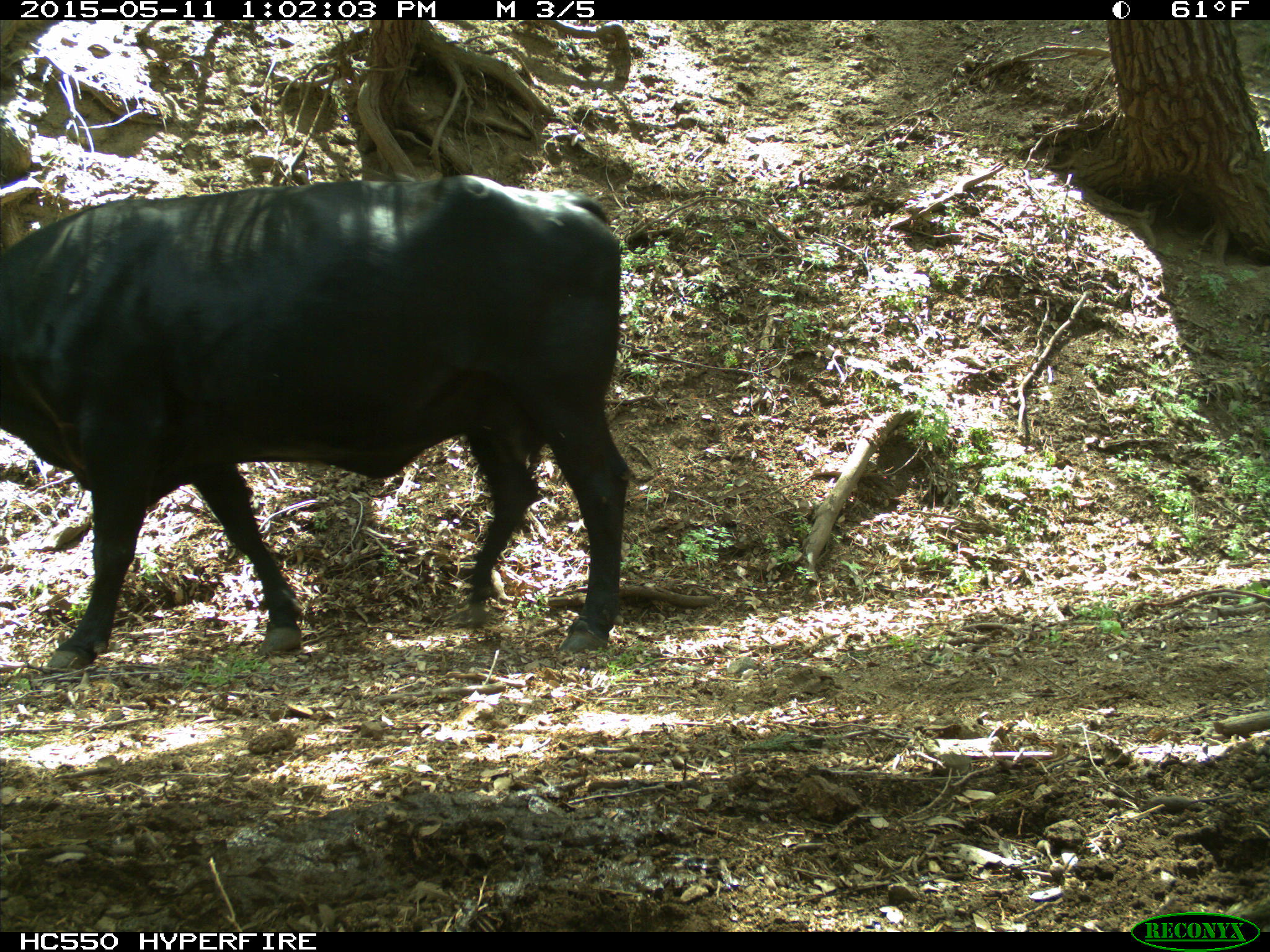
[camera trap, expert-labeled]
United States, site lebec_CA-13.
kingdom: Animalia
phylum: Chordata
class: Mammalia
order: Artiodactyla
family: Bovidae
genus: Bos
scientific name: Bos taurus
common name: domestic cow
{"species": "Bos taurus (domestic cow)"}